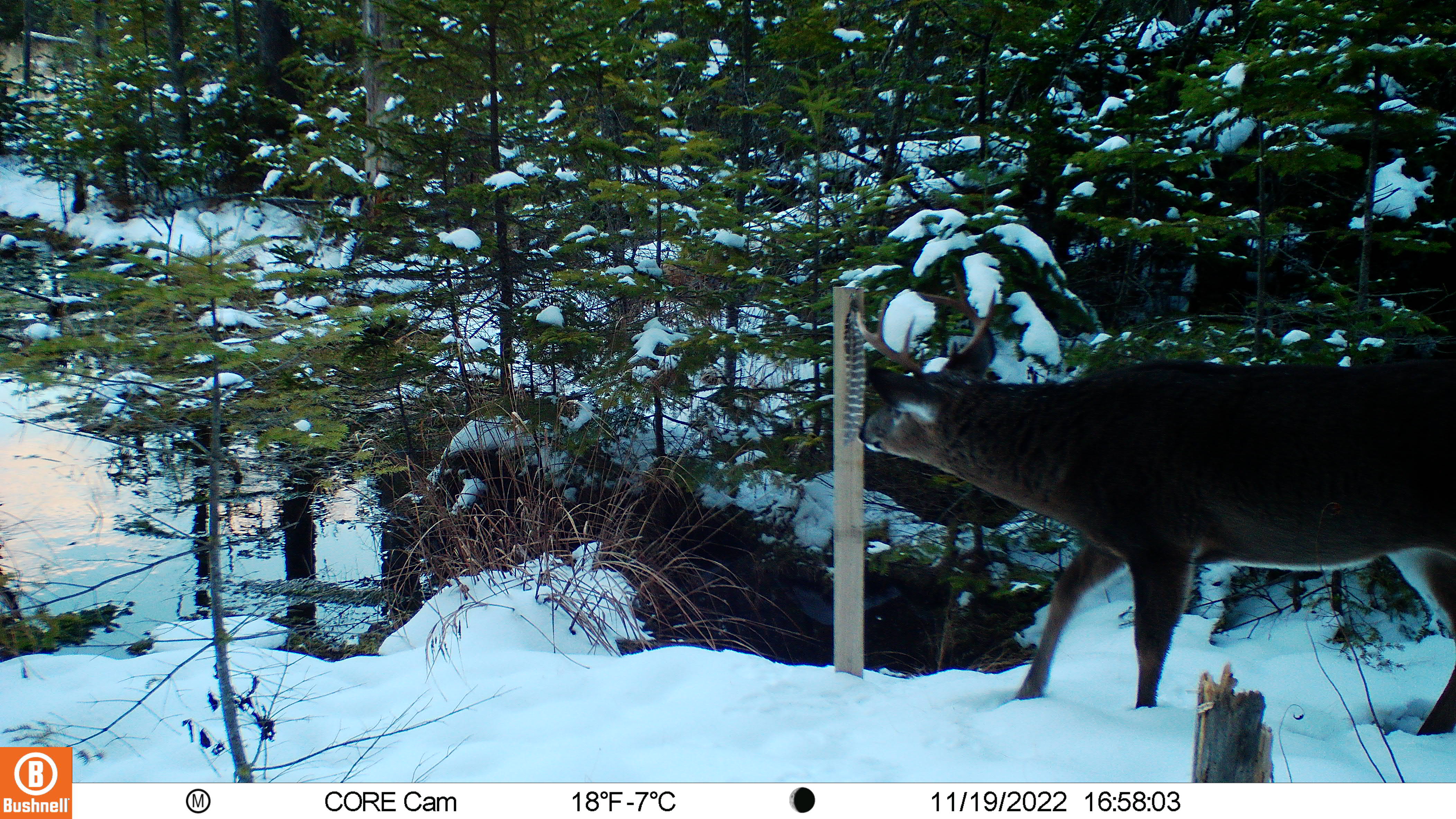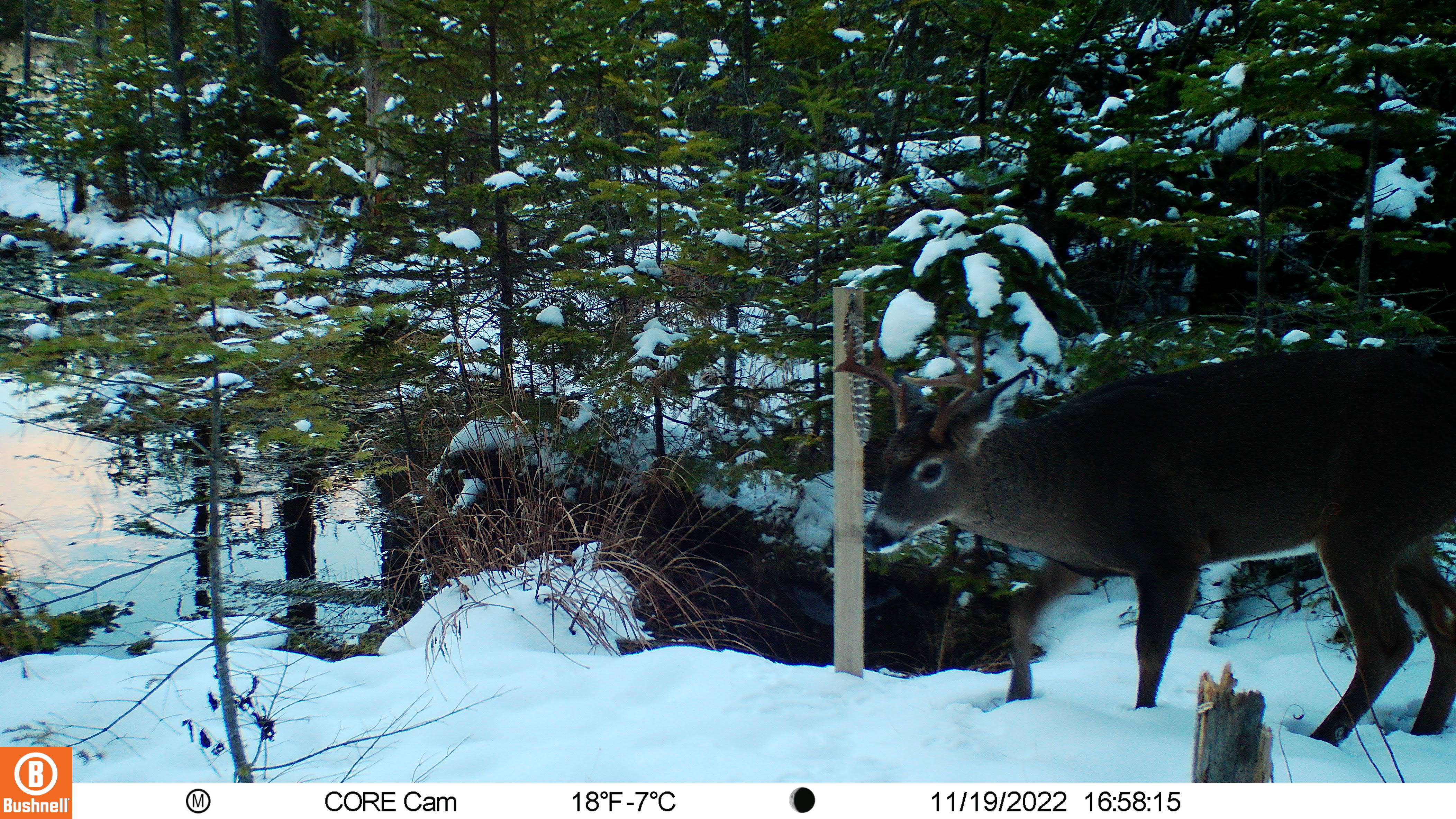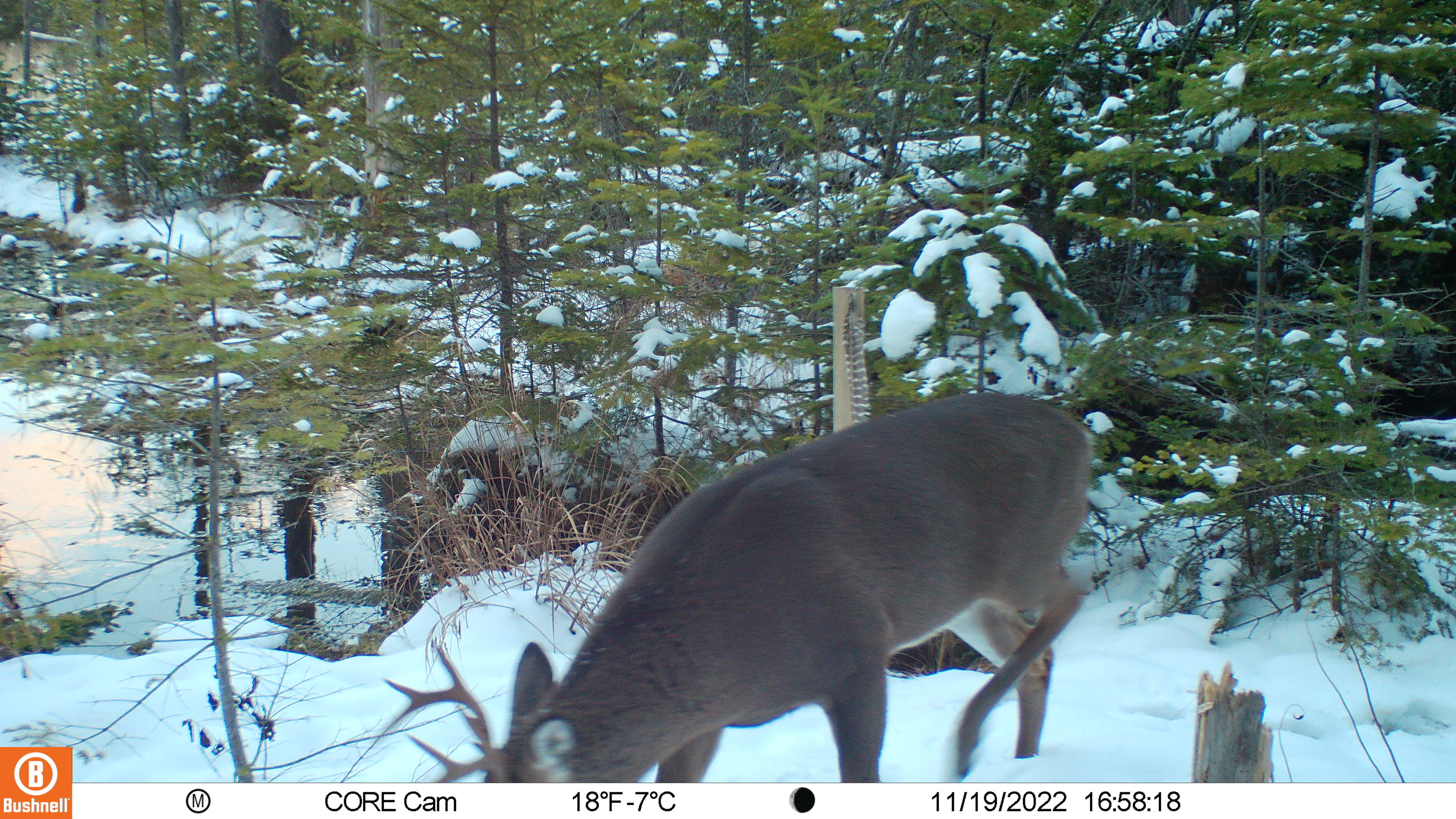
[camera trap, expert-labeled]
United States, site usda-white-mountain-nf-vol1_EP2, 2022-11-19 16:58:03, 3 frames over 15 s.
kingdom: Animalia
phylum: Chordata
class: Mammalia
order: Artiodactyla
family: Cervidae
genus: Odocoileus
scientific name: Odocoileus virginianus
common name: white-tailed deer